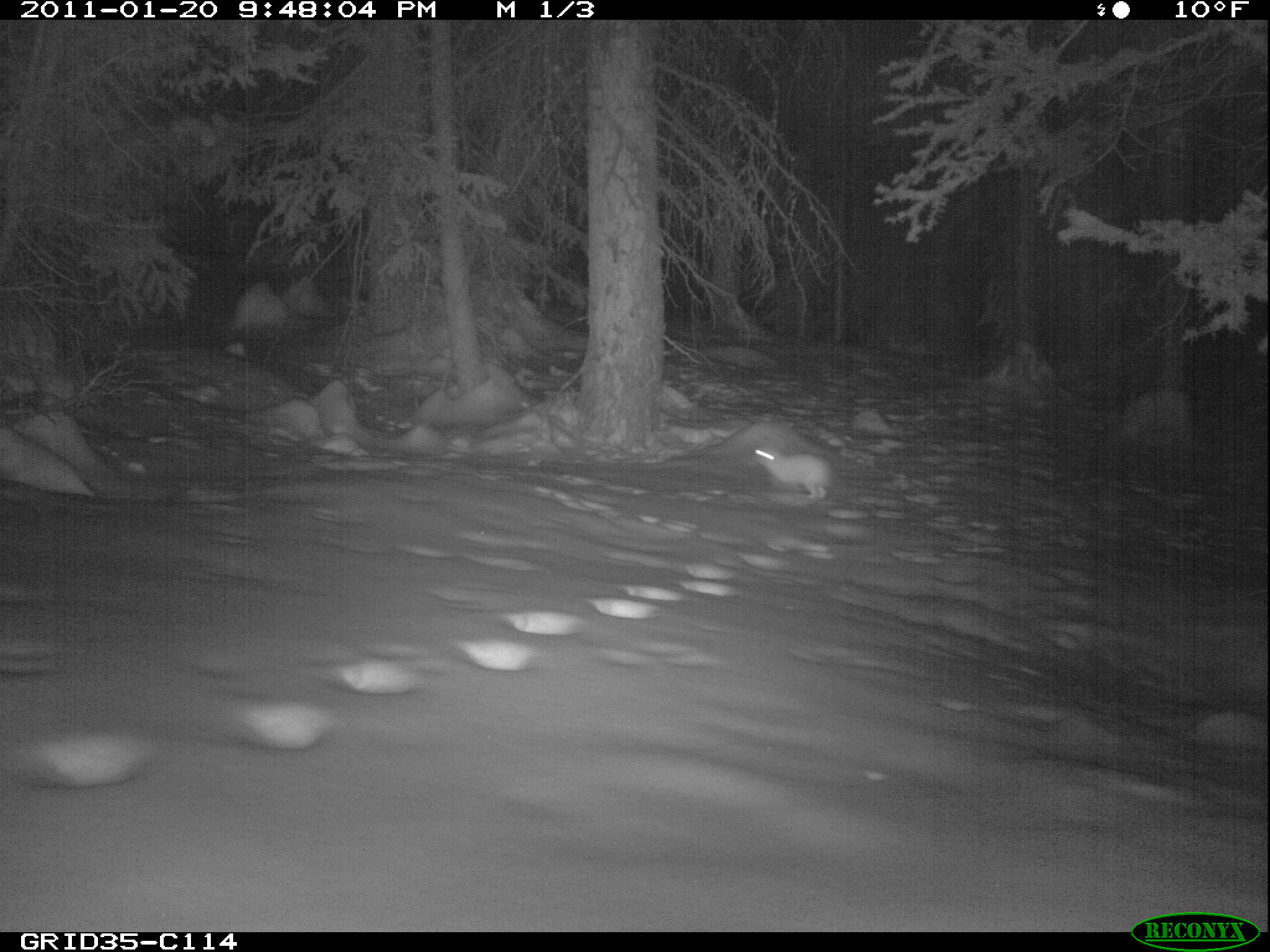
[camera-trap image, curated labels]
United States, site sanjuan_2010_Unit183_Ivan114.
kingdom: Animalia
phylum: Chordata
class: Mammalia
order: Lagomorpha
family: Leporidae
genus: Lepus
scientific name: Lepus americanus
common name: snowshoe hare